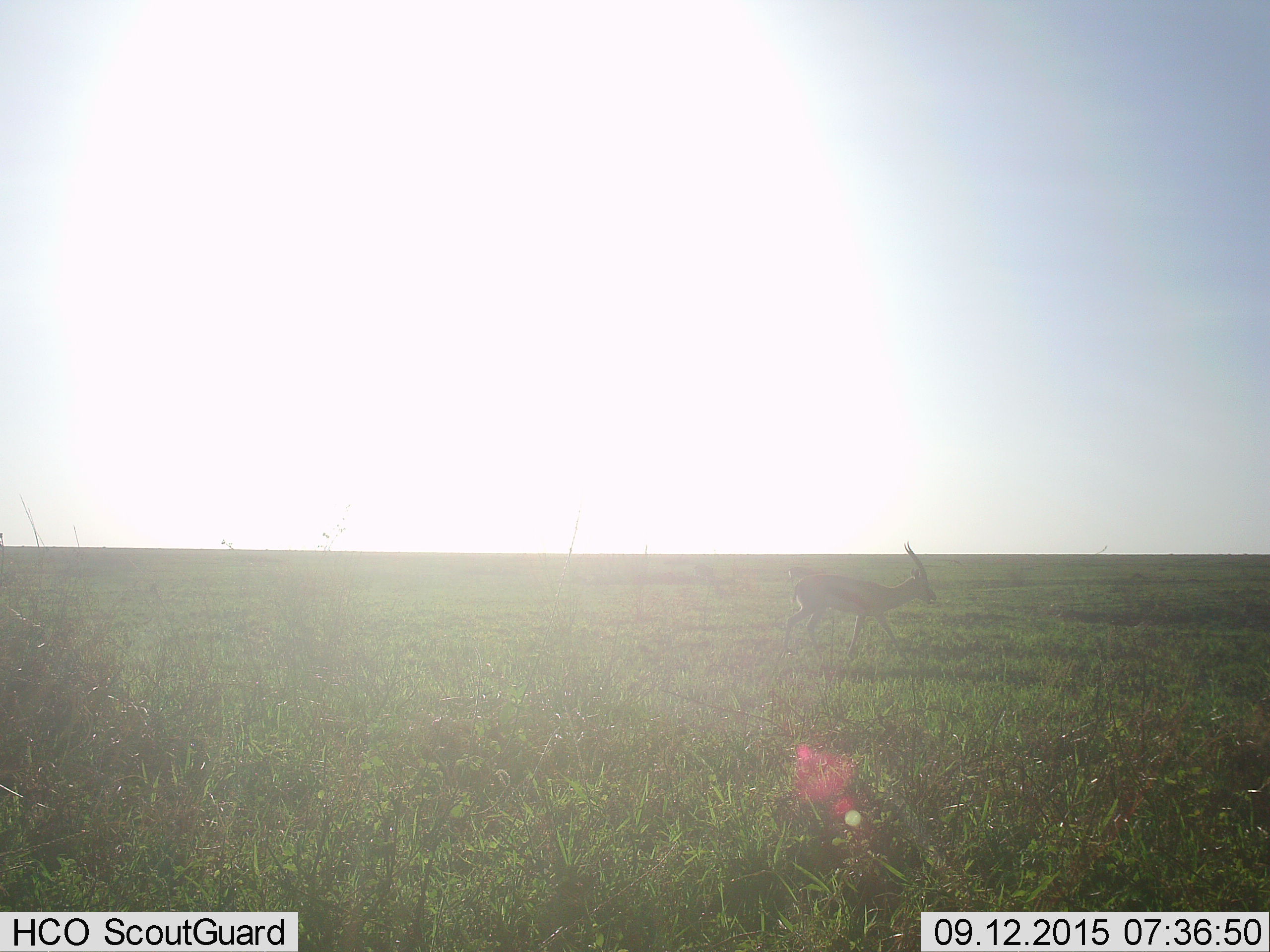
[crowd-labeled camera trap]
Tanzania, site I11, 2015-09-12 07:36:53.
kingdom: Animalia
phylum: Chordata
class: Mammalia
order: Artiodactyla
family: Bovidae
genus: Eudorcas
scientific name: Eudorcas thomsonii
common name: thomson's gazelle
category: gazellethomsons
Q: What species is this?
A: Gazellethomsons (thomson's gazelle) (Eudorcas thomsonii).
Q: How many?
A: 1.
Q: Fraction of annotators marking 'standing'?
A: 0%.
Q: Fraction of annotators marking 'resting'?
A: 0%.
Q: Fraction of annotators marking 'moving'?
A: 100%.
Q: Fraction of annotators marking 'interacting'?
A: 0%.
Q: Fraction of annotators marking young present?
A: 0%.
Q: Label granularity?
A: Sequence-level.